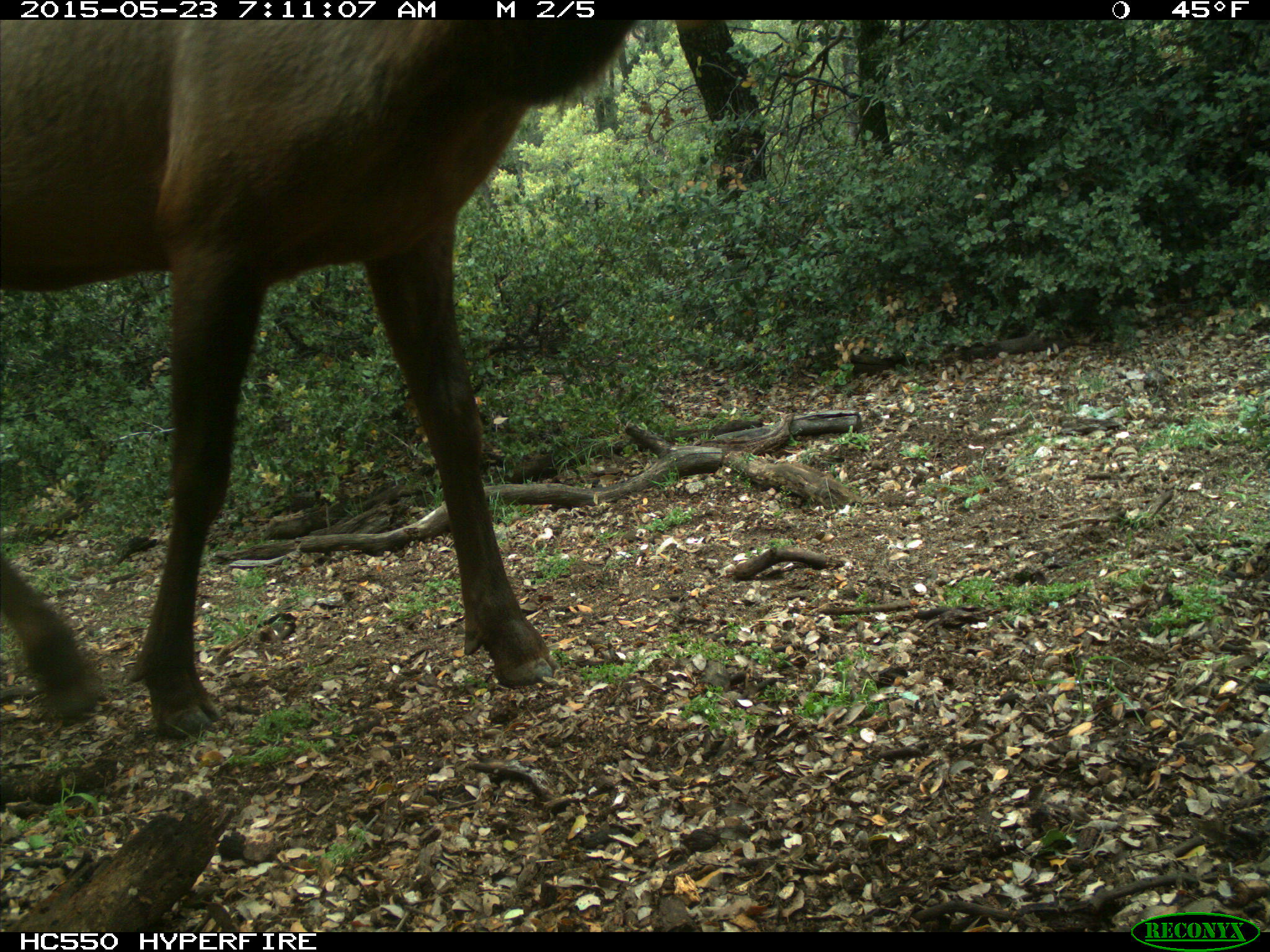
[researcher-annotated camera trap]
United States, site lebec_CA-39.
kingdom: Animalia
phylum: Chordata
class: Mammalia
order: Artiodactyla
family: Cervidae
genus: Cervus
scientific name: Cervus canadensis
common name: elk